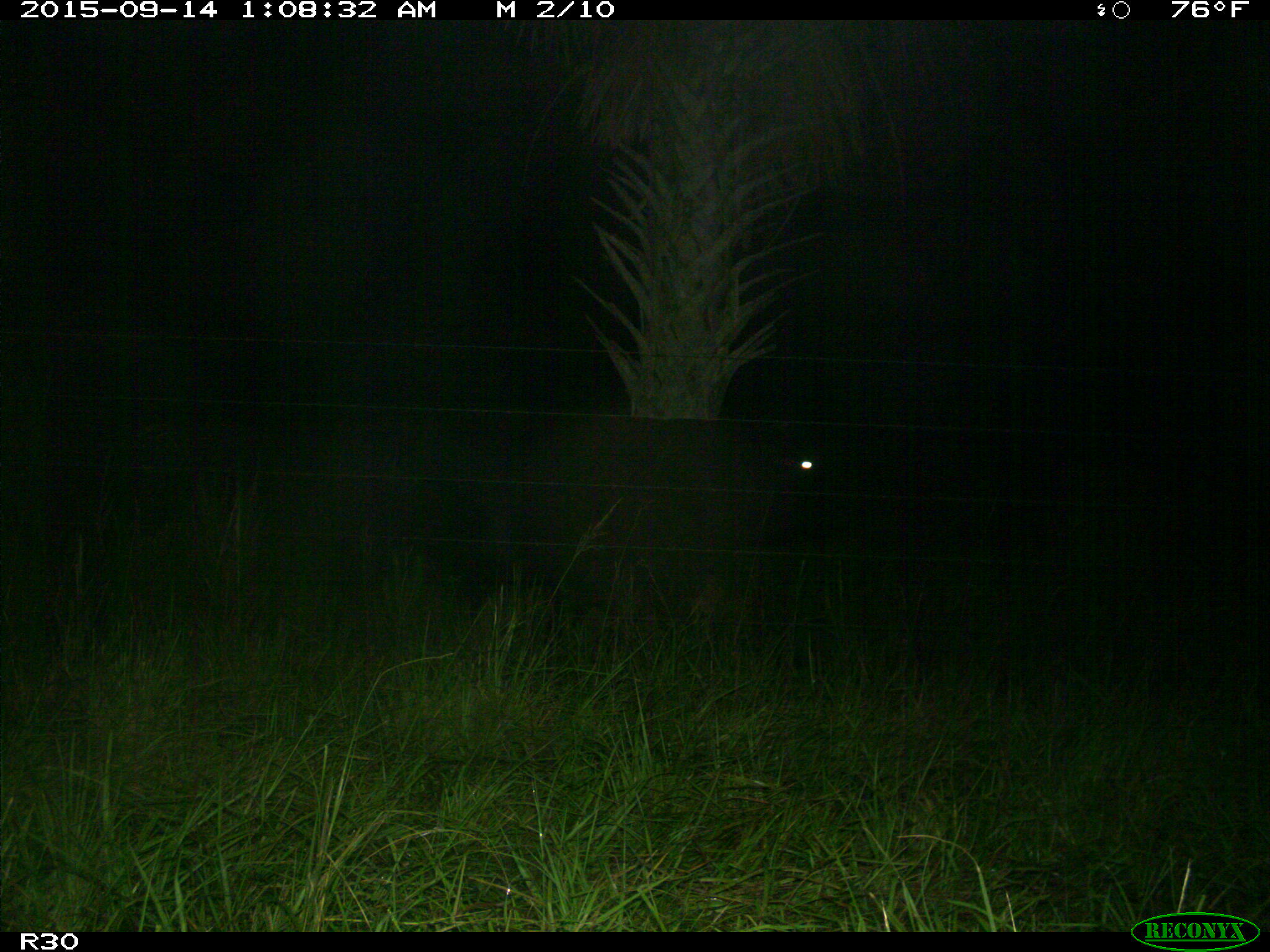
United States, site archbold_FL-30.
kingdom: Animalia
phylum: Chordata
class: Mammalia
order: Artiodactyla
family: Bovidae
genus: Bos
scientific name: Bos taurus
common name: domestic cow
Bos taurus (domestic cow).